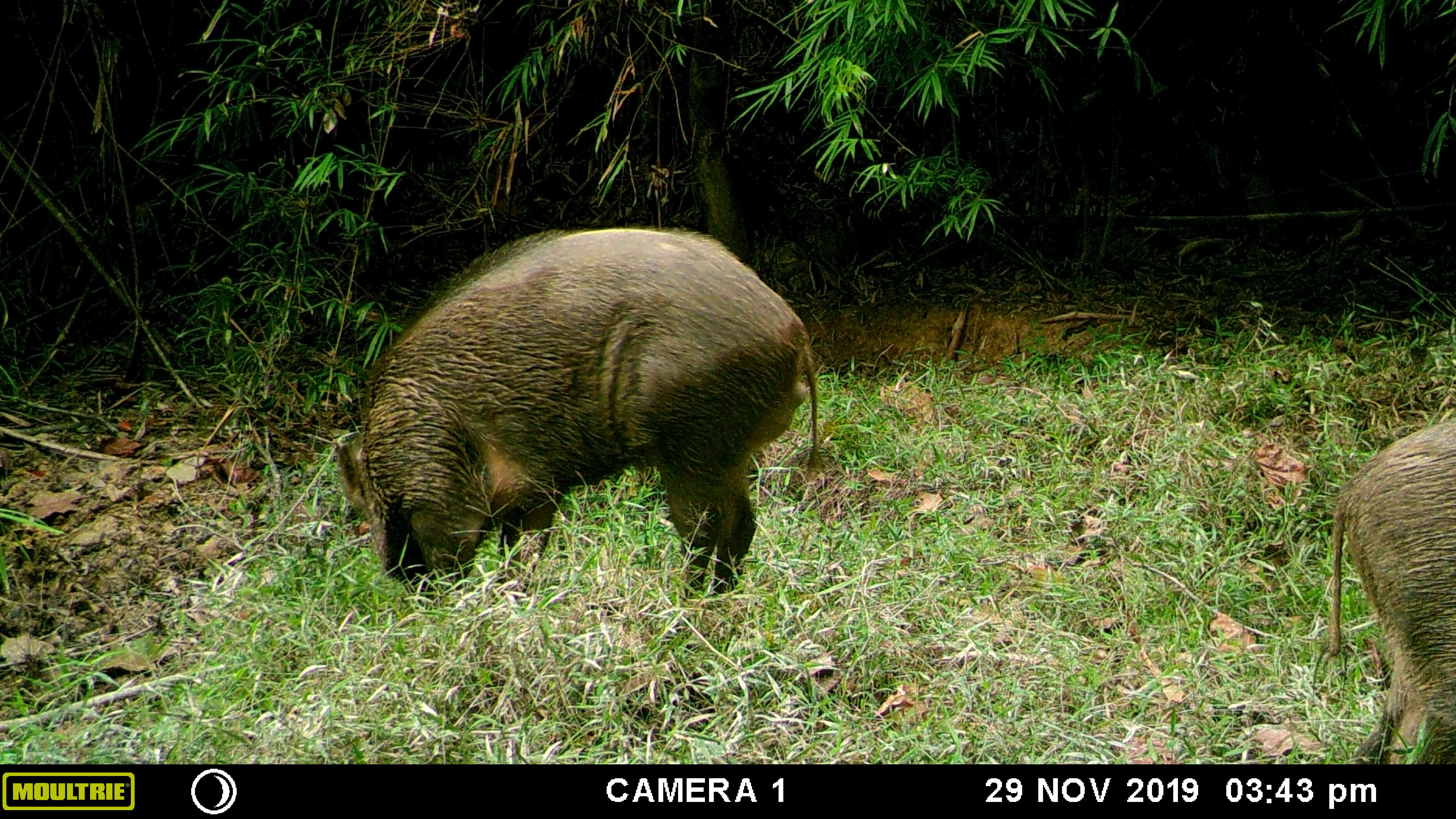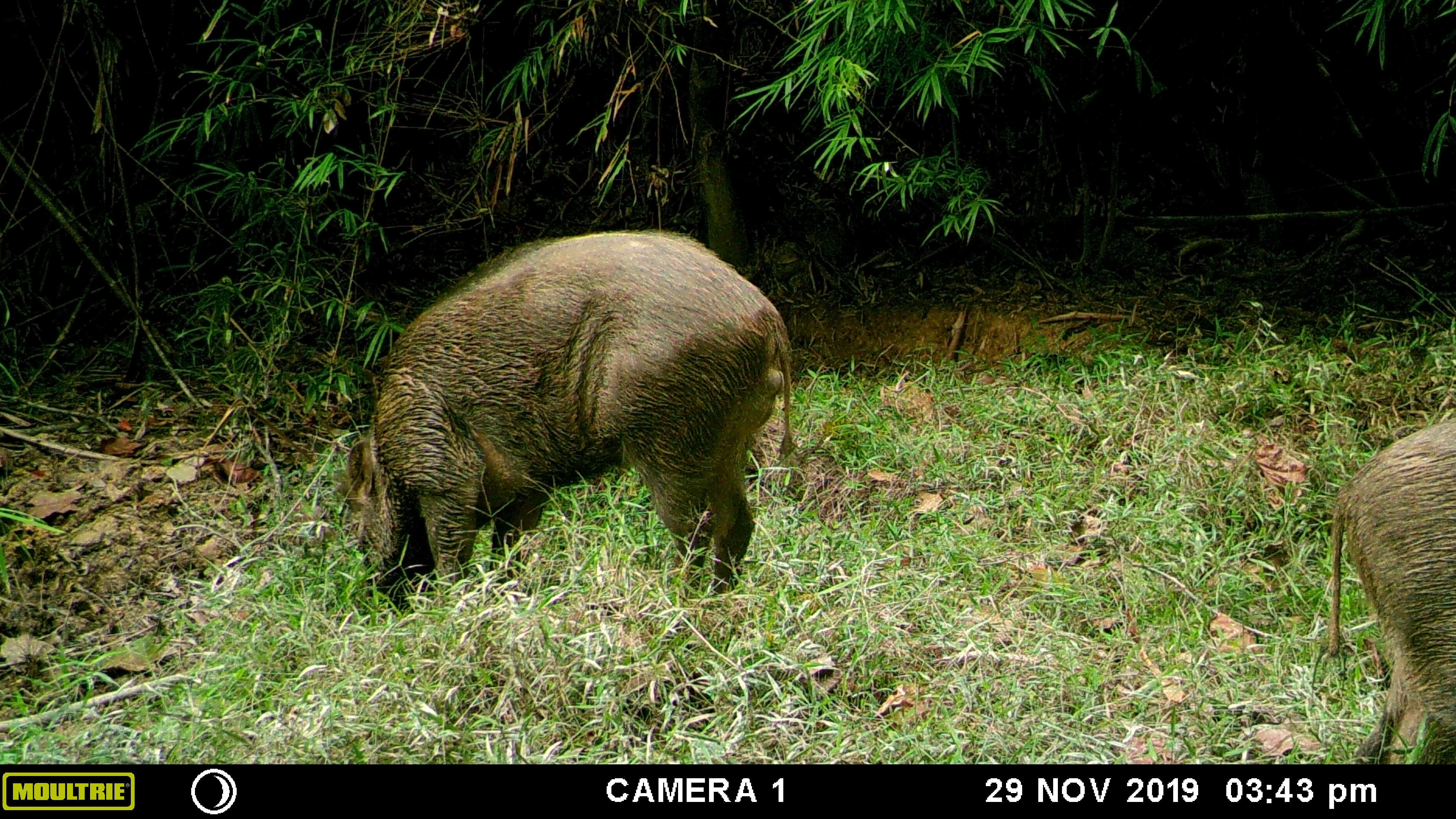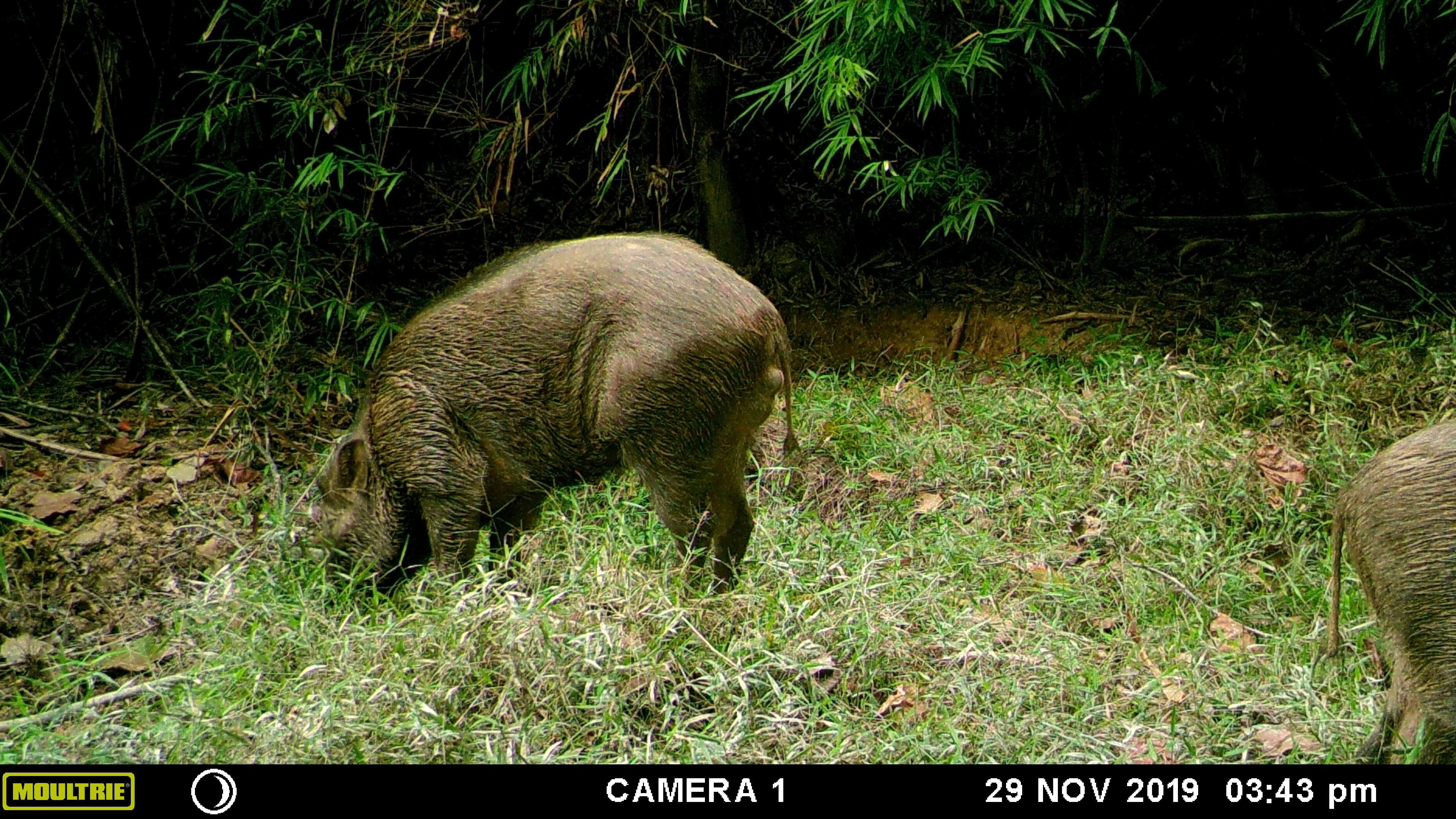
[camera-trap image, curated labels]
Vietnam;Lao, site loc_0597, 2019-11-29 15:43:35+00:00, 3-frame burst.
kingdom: Animalia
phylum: Chordata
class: Mammalia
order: Artiodactyla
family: Suidae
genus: Sus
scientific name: Sus scrofa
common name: eurasian wild pig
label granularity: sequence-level